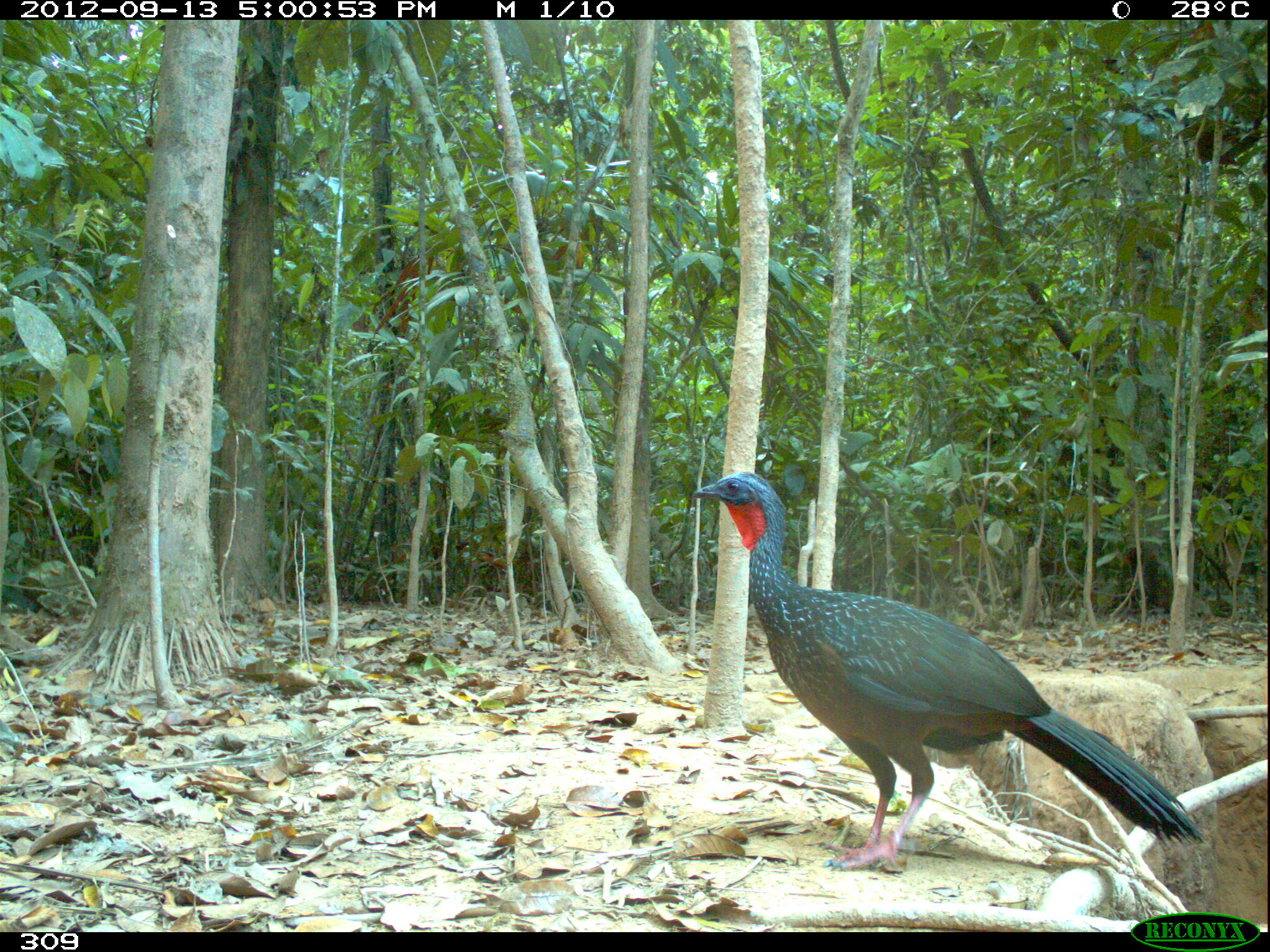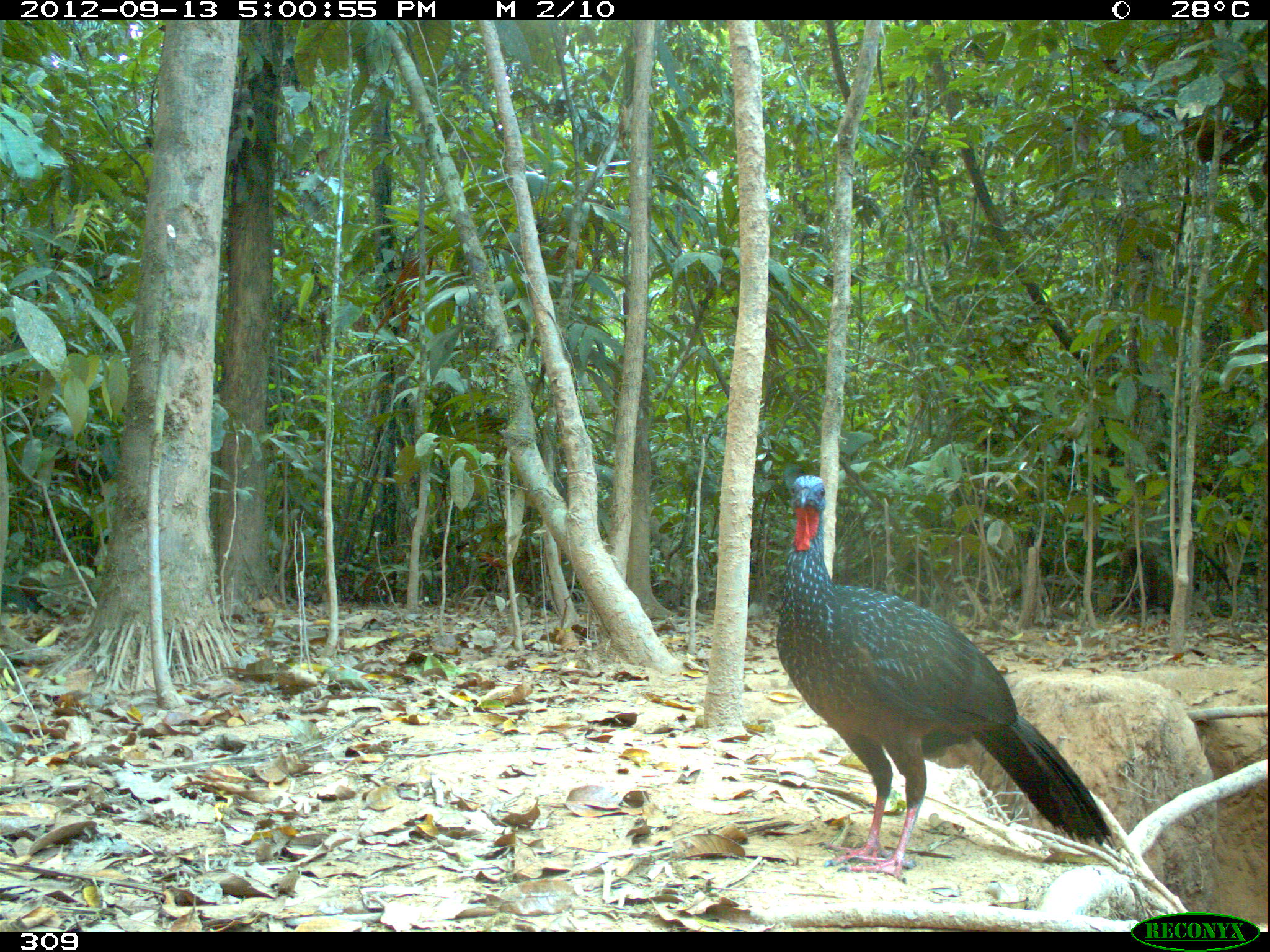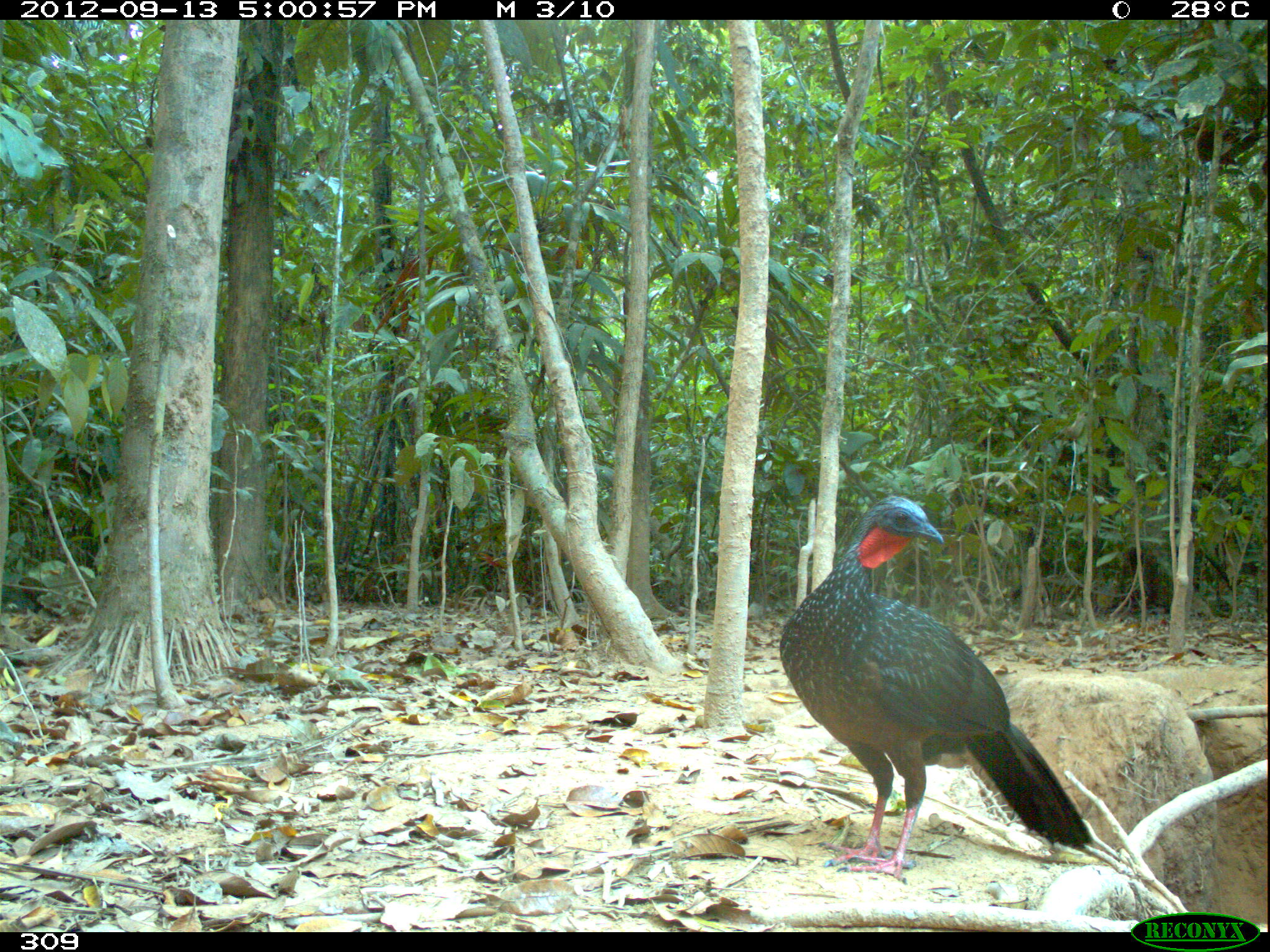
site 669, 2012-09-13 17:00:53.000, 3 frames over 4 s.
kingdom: Animalia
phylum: Chordata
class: Aves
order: Galliformes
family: Cracidae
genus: Penelope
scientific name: Penelope jacquacu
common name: spix's guan